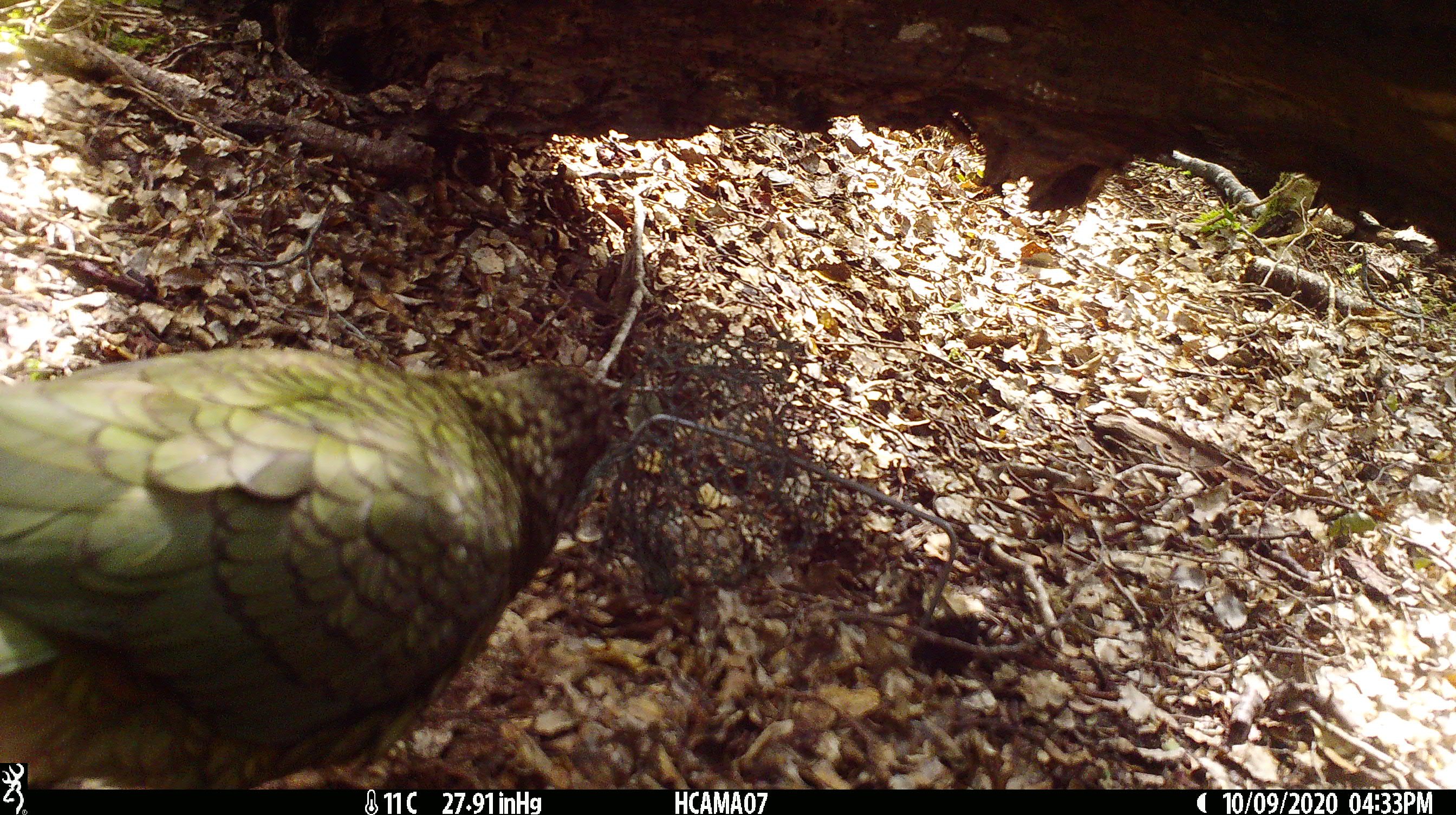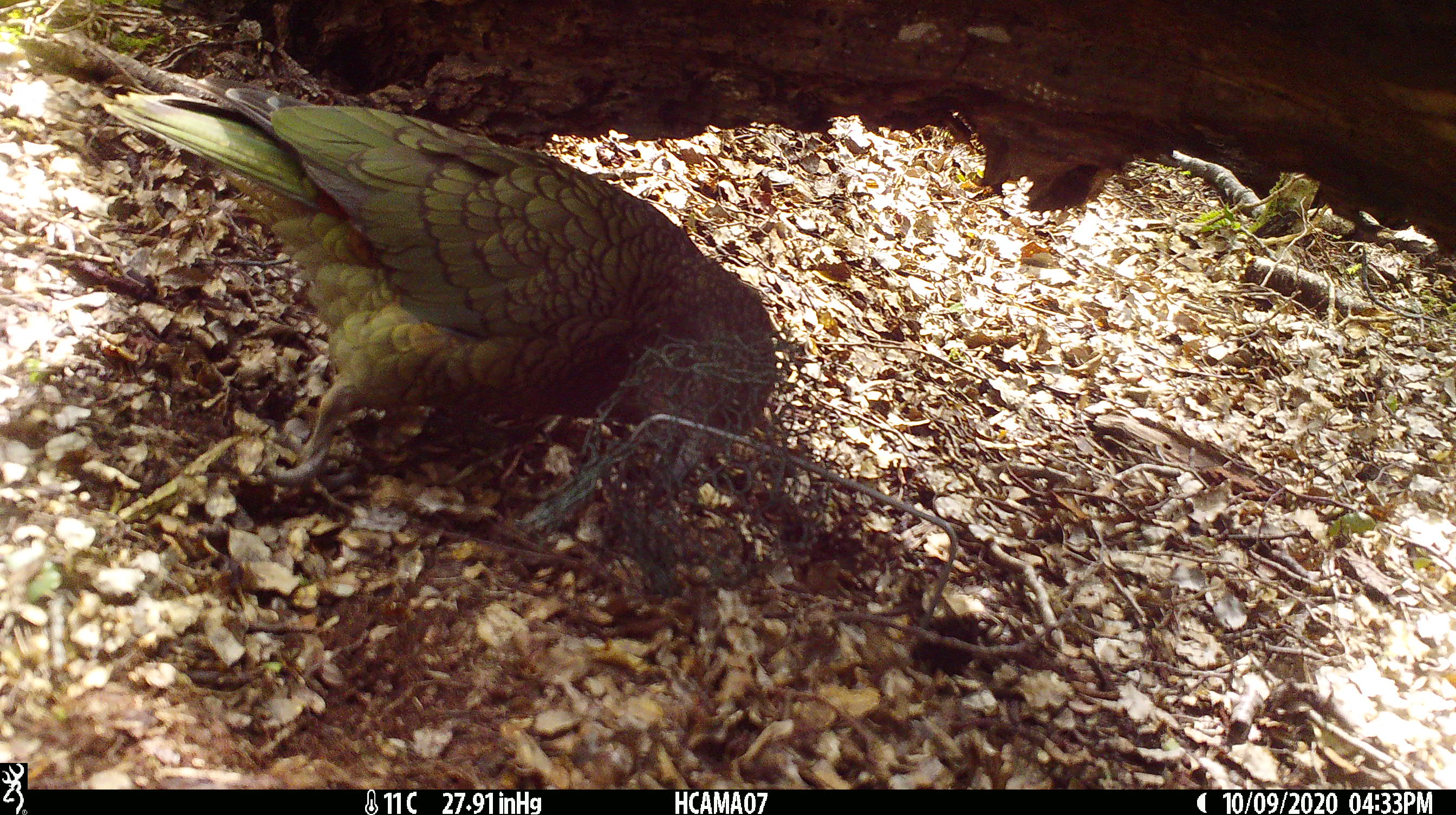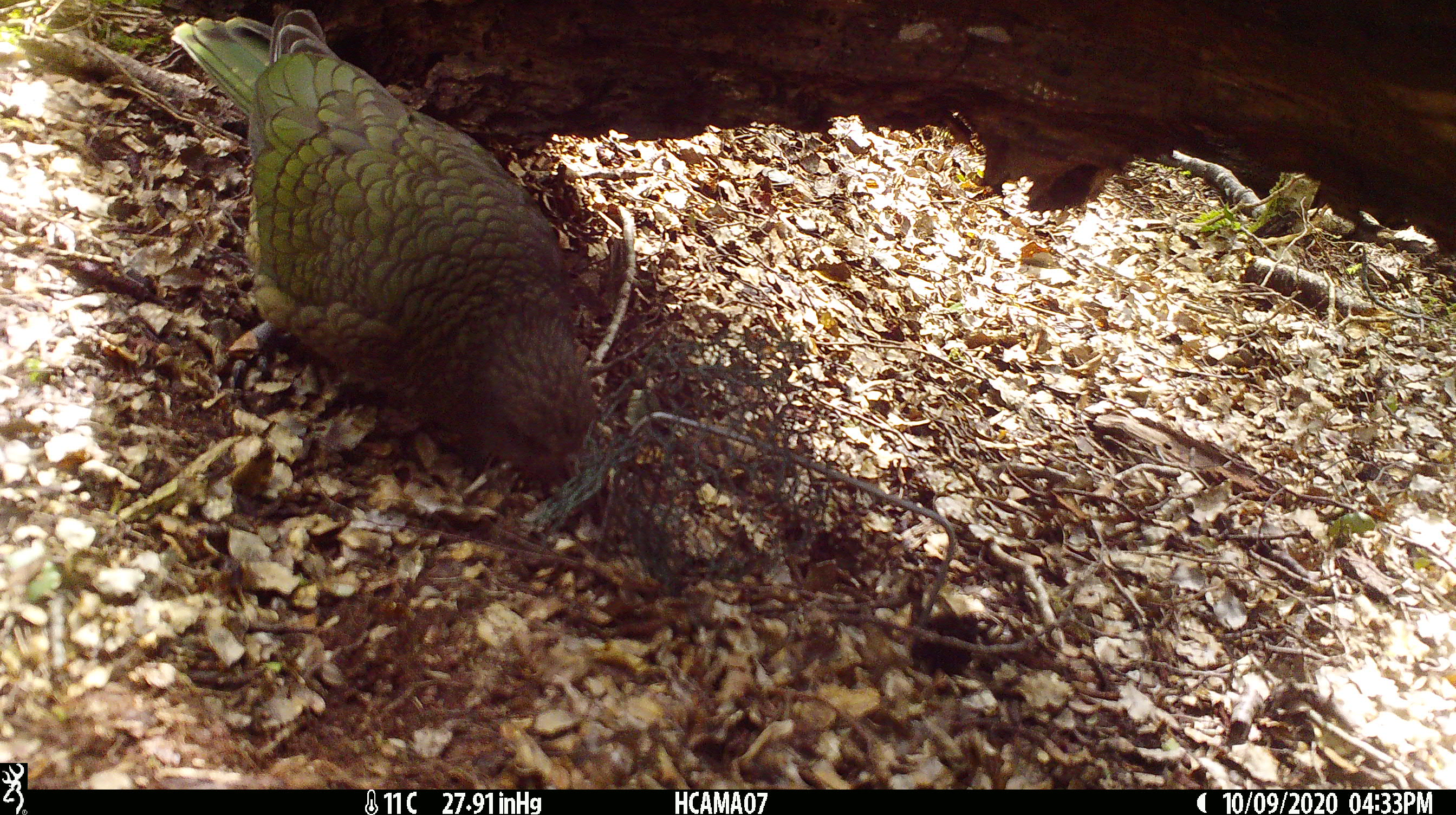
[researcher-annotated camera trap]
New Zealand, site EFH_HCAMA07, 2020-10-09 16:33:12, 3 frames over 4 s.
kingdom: Animalia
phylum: Chordata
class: Aves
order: Psittaciformes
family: Strigopidae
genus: Nestor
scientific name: Nestor notabilis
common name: kea